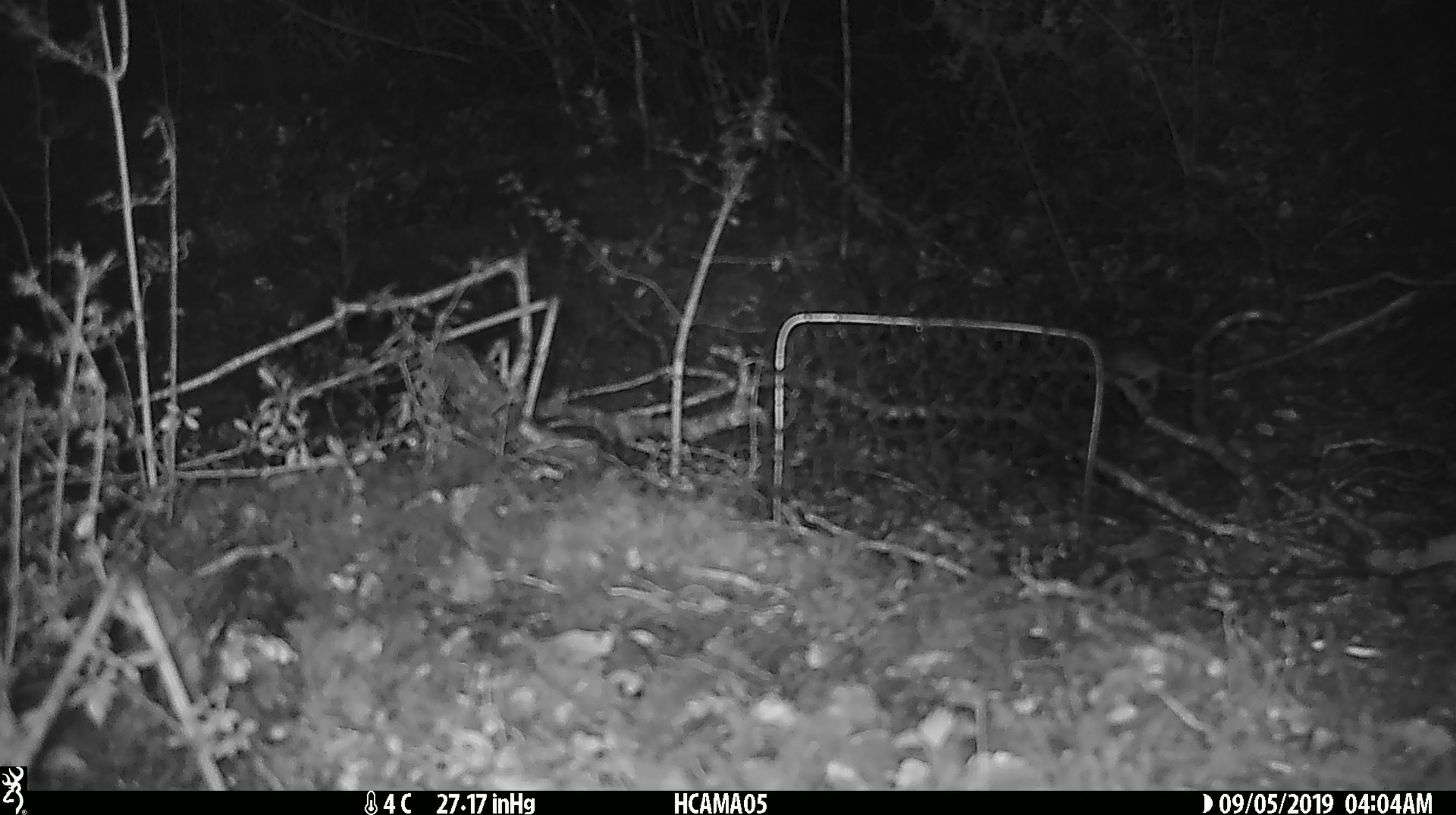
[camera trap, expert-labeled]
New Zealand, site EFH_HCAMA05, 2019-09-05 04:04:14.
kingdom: Animalia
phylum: Chordata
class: Mammalia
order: Rodentia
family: Muridae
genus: Mus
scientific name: Mus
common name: mouse